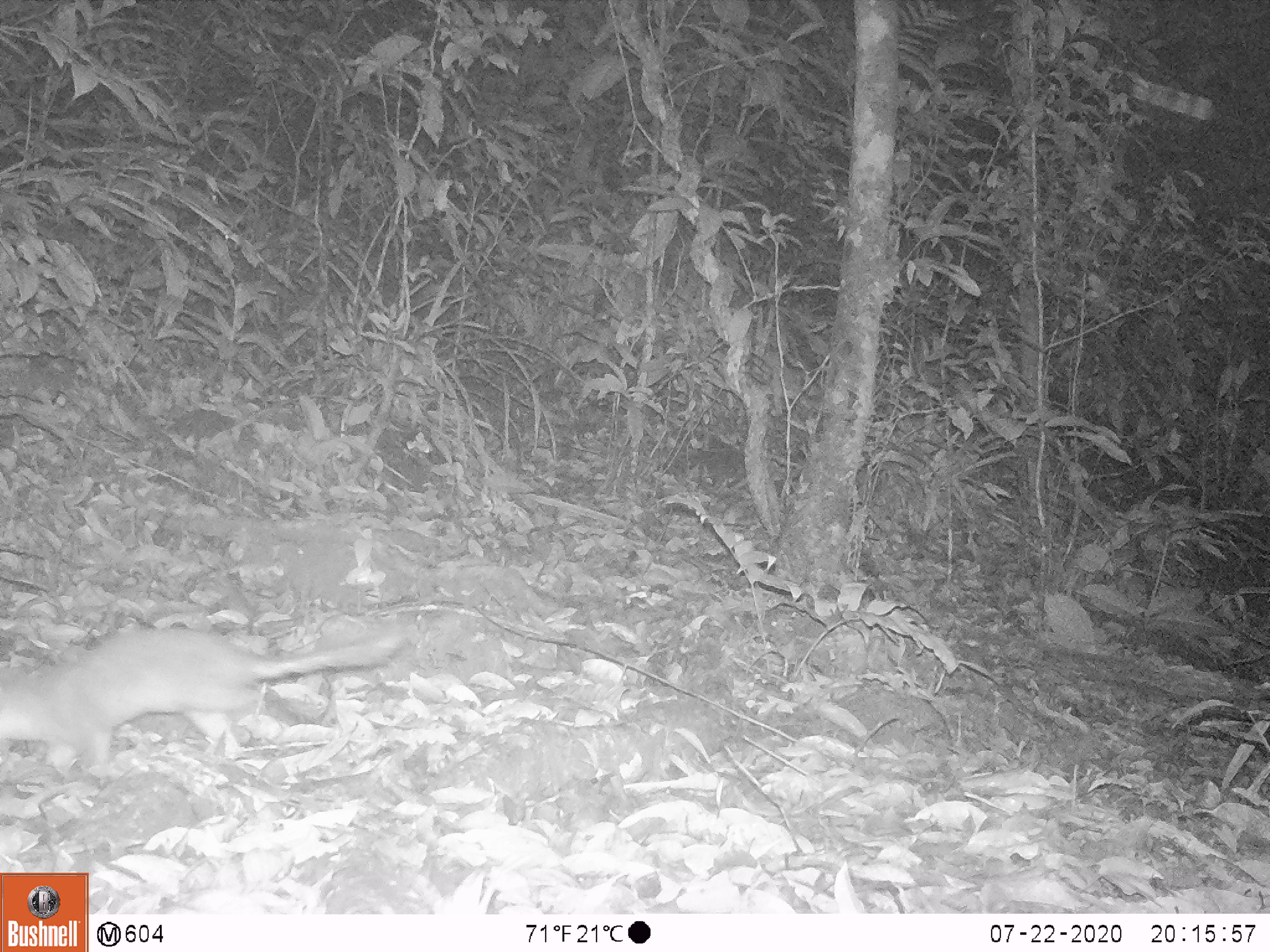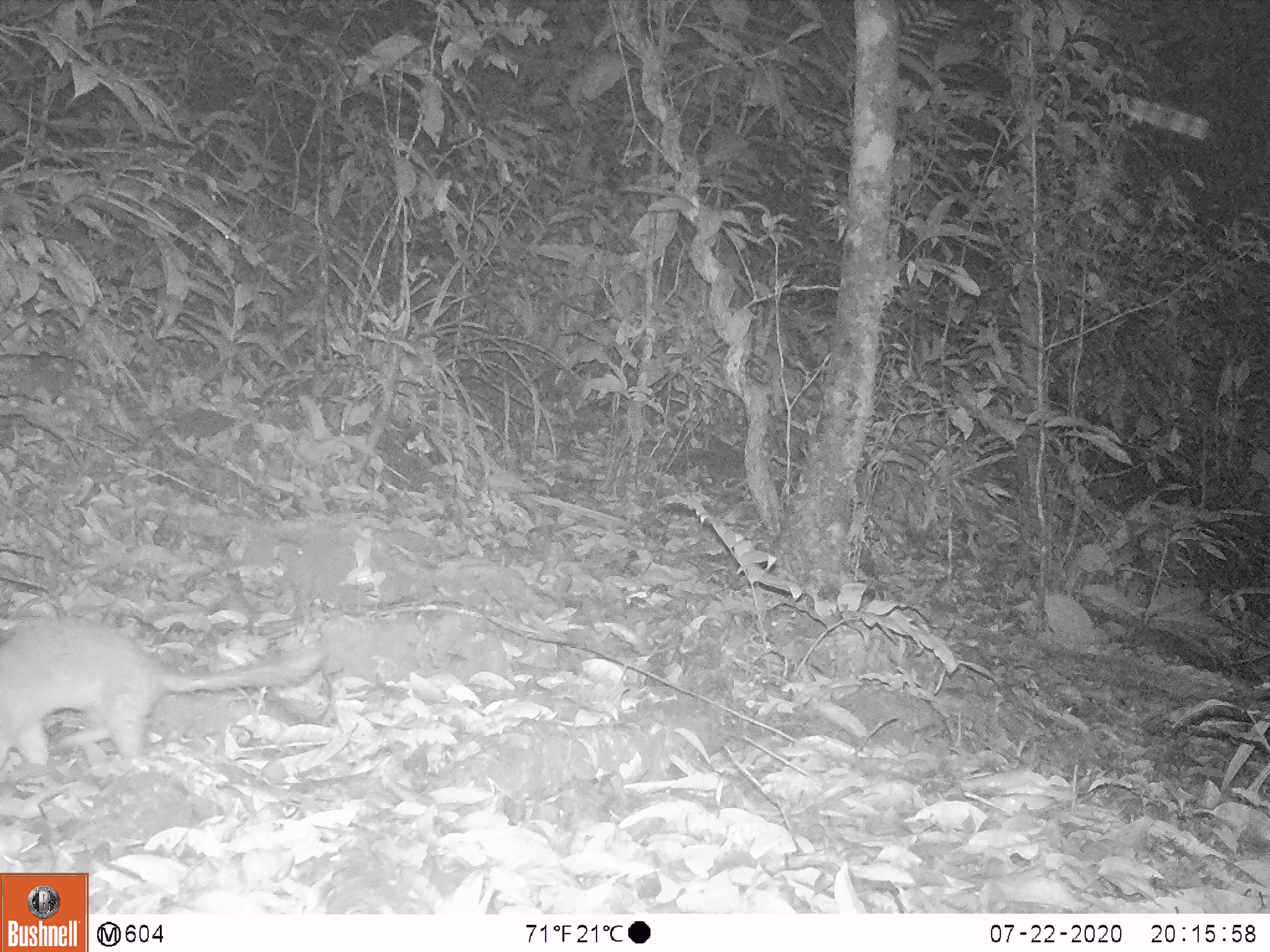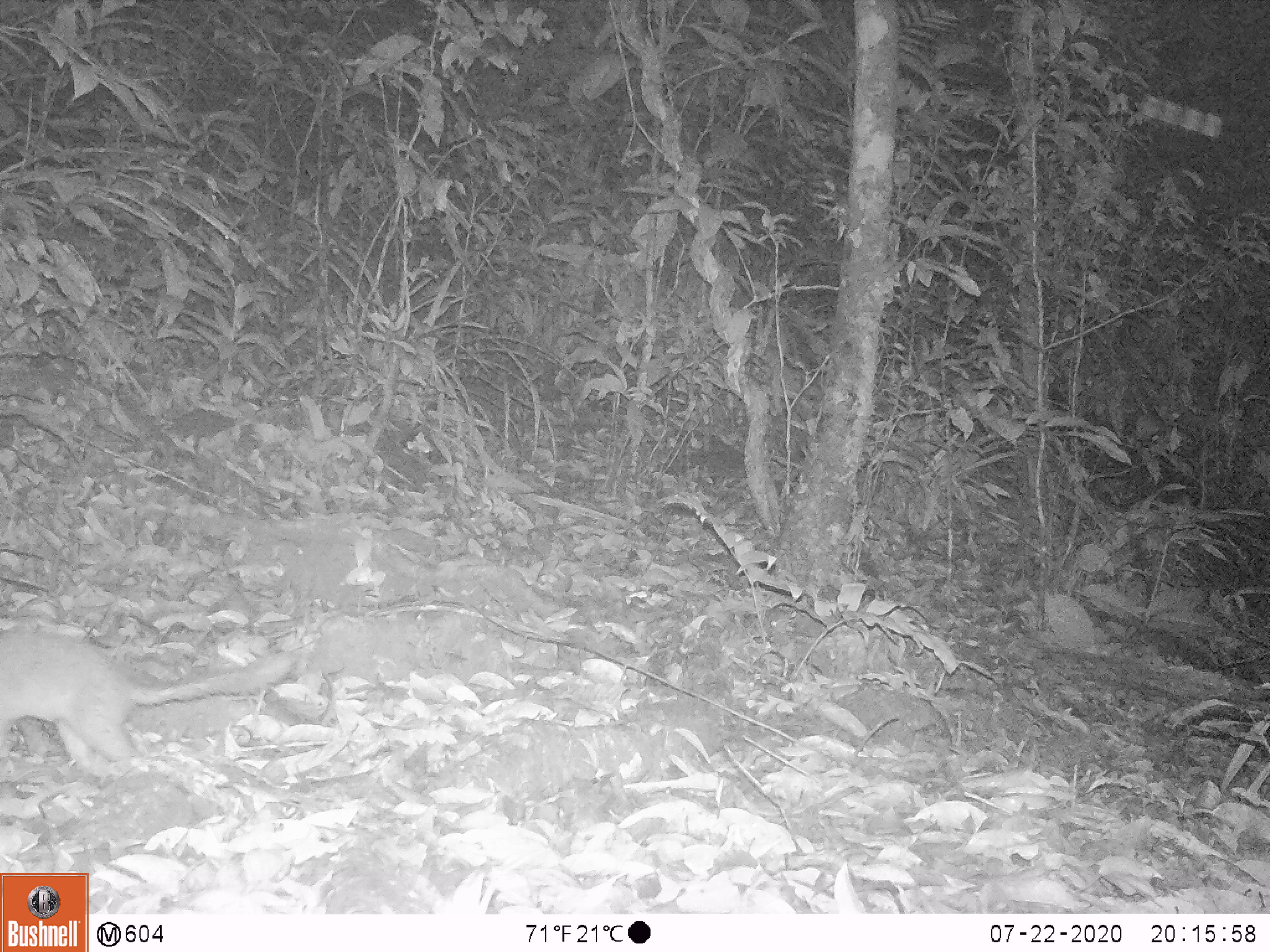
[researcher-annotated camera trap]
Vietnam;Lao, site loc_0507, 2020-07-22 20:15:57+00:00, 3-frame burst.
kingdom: Animalia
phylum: Chordata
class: Mammalia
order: Carnivora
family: Mustelidae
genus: Melogale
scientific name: Melogale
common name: ferret badger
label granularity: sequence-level